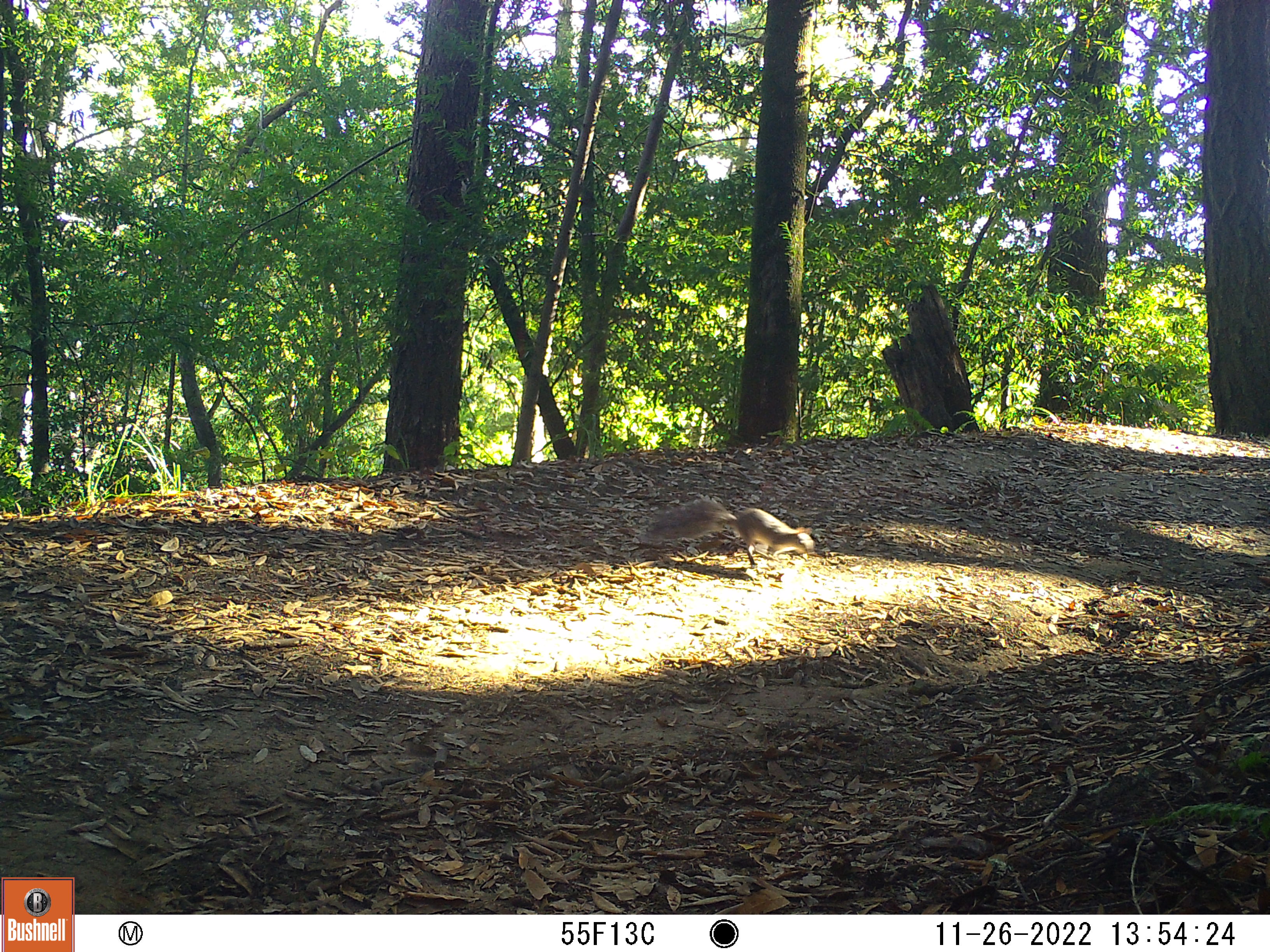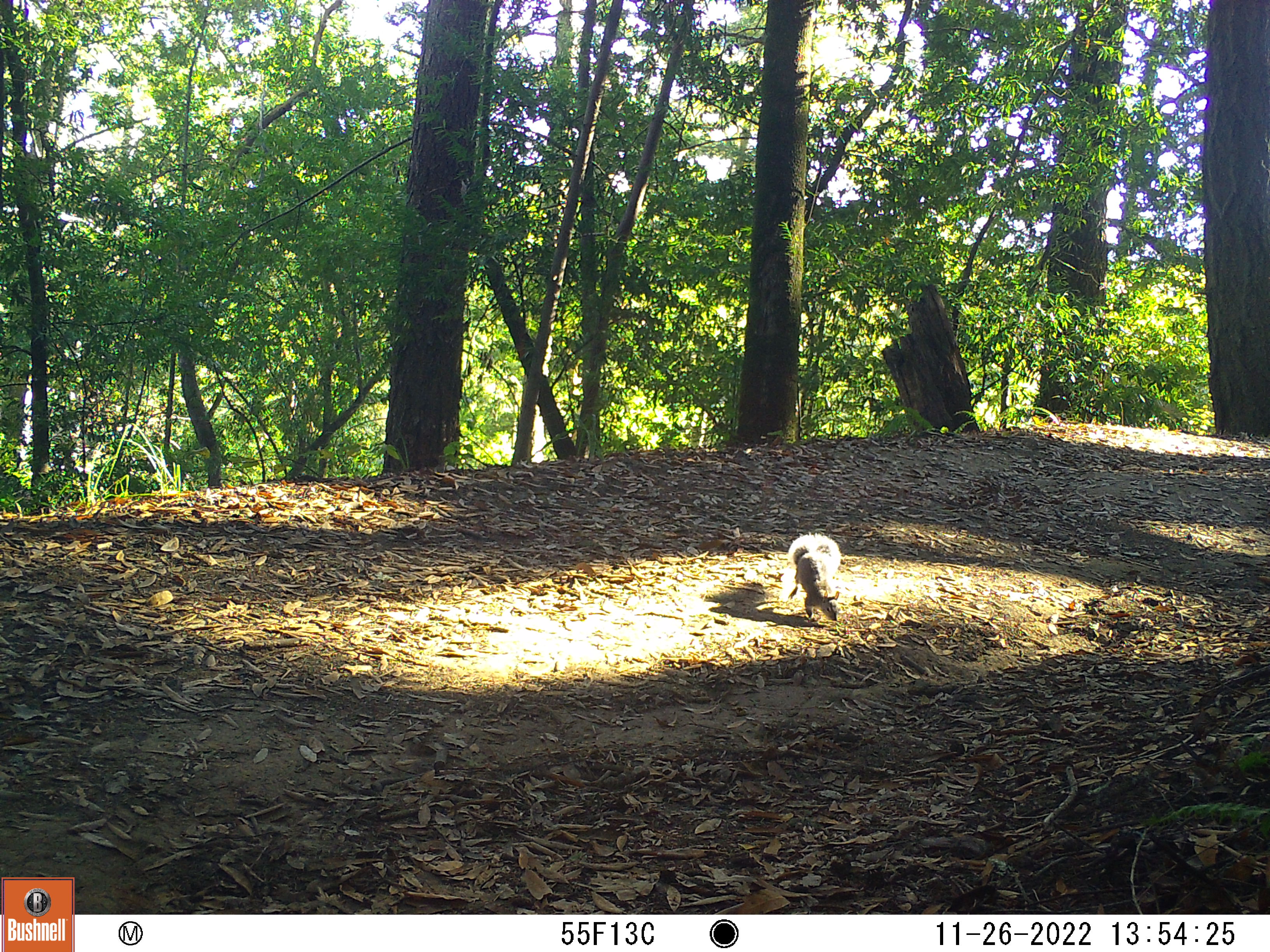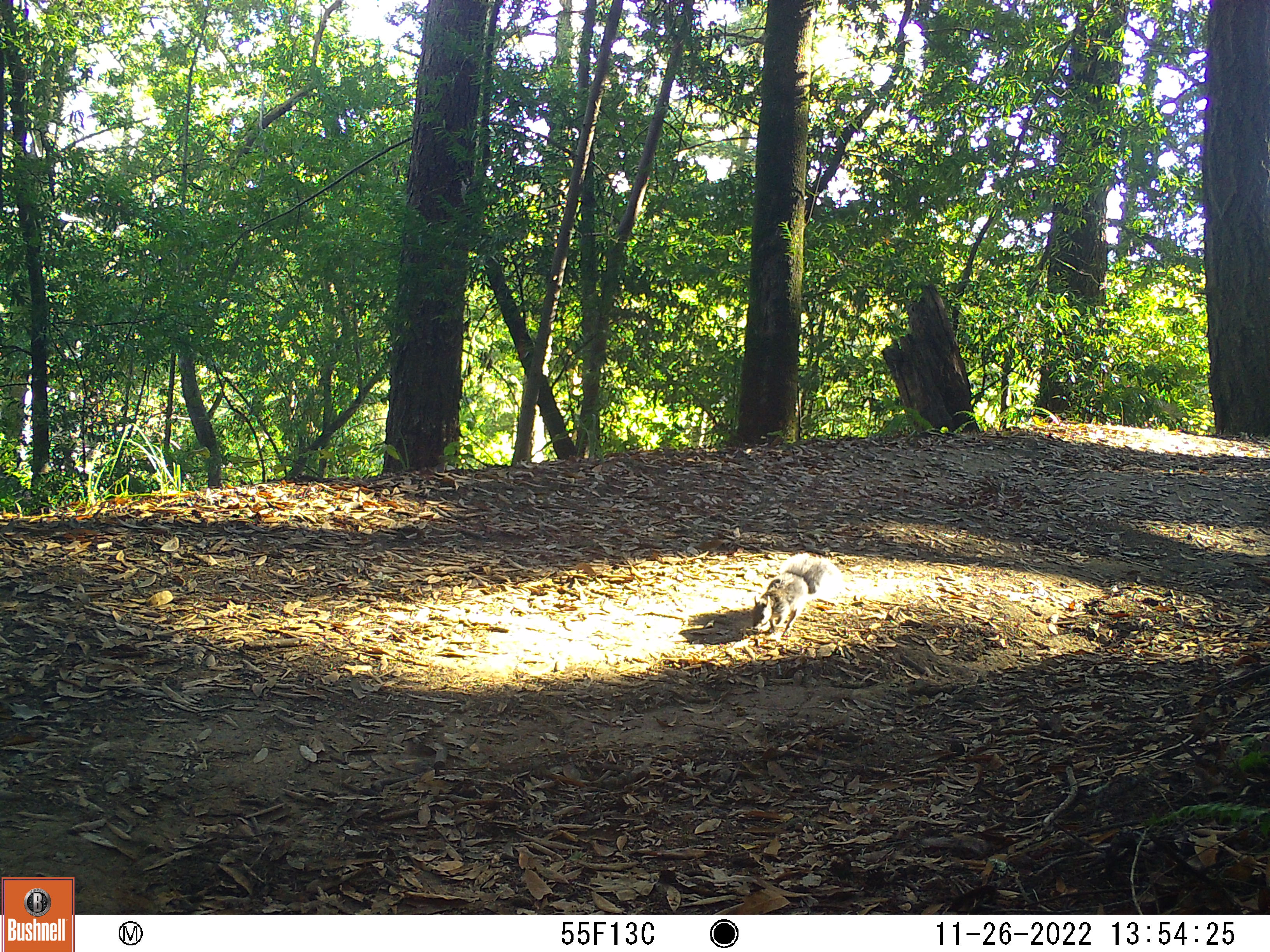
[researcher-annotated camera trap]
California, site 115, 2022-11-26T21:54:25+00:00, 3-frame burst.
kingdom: Animalia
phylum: Chordata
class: Mammalia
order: Rodentia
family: Sciuridae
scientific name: Sciuridae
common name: squirrel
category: unknown squirrel